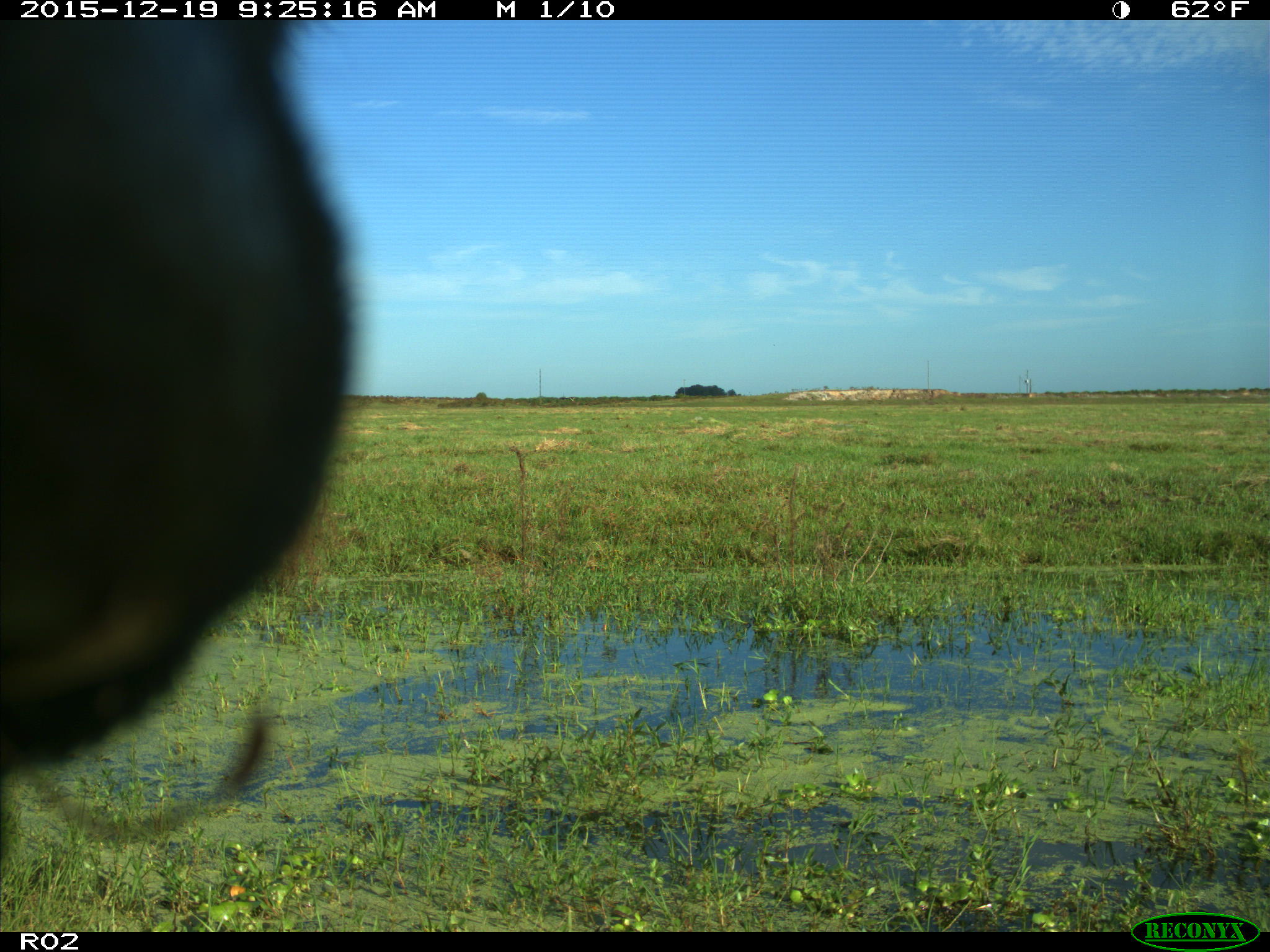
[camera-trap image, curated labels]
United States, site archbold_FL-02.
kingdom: Animalia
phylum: Chordata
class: Mammalia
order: Artiodactyla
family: Bovidae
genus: Bos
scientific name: Bos taurus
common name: domestic cow